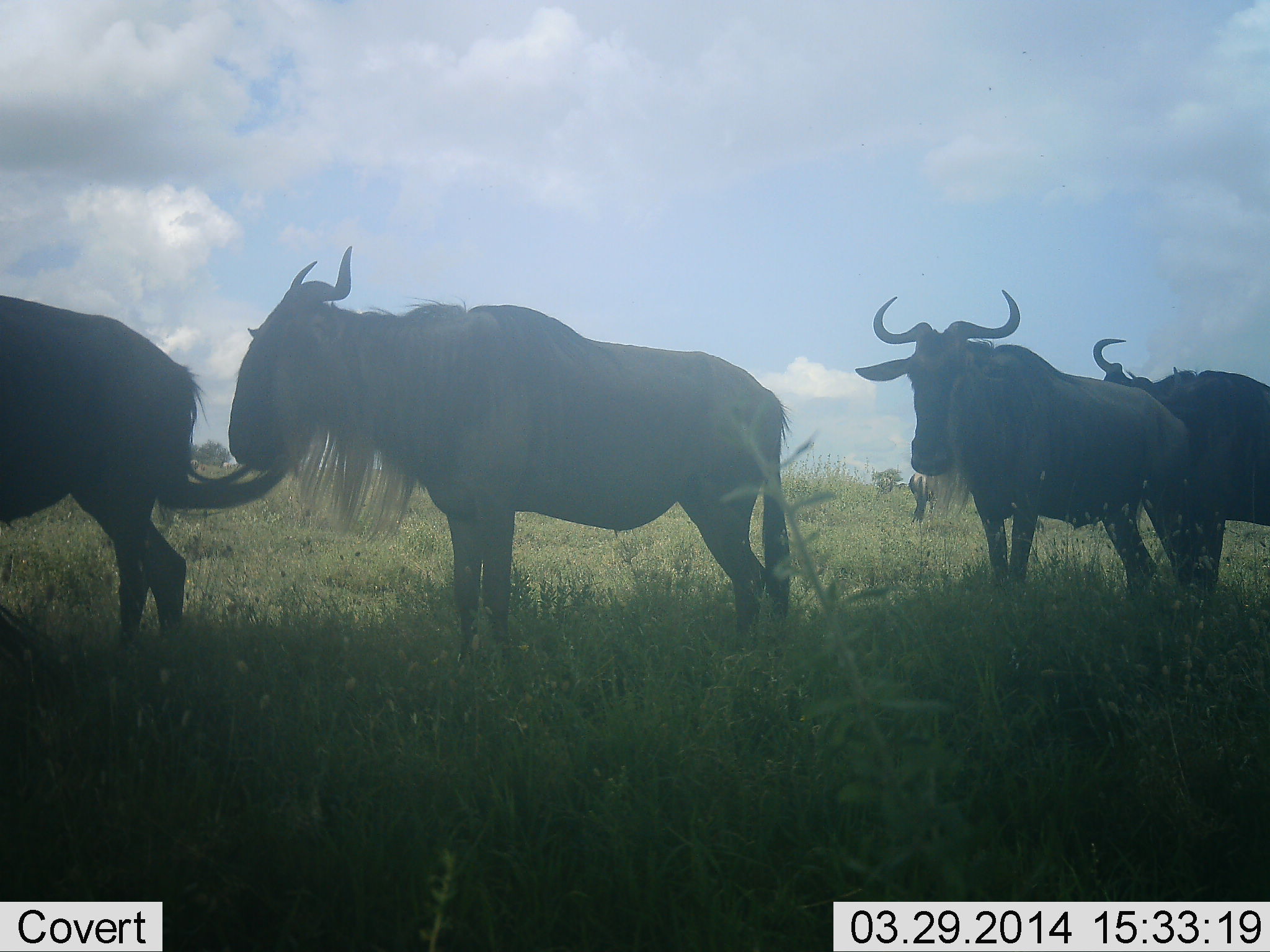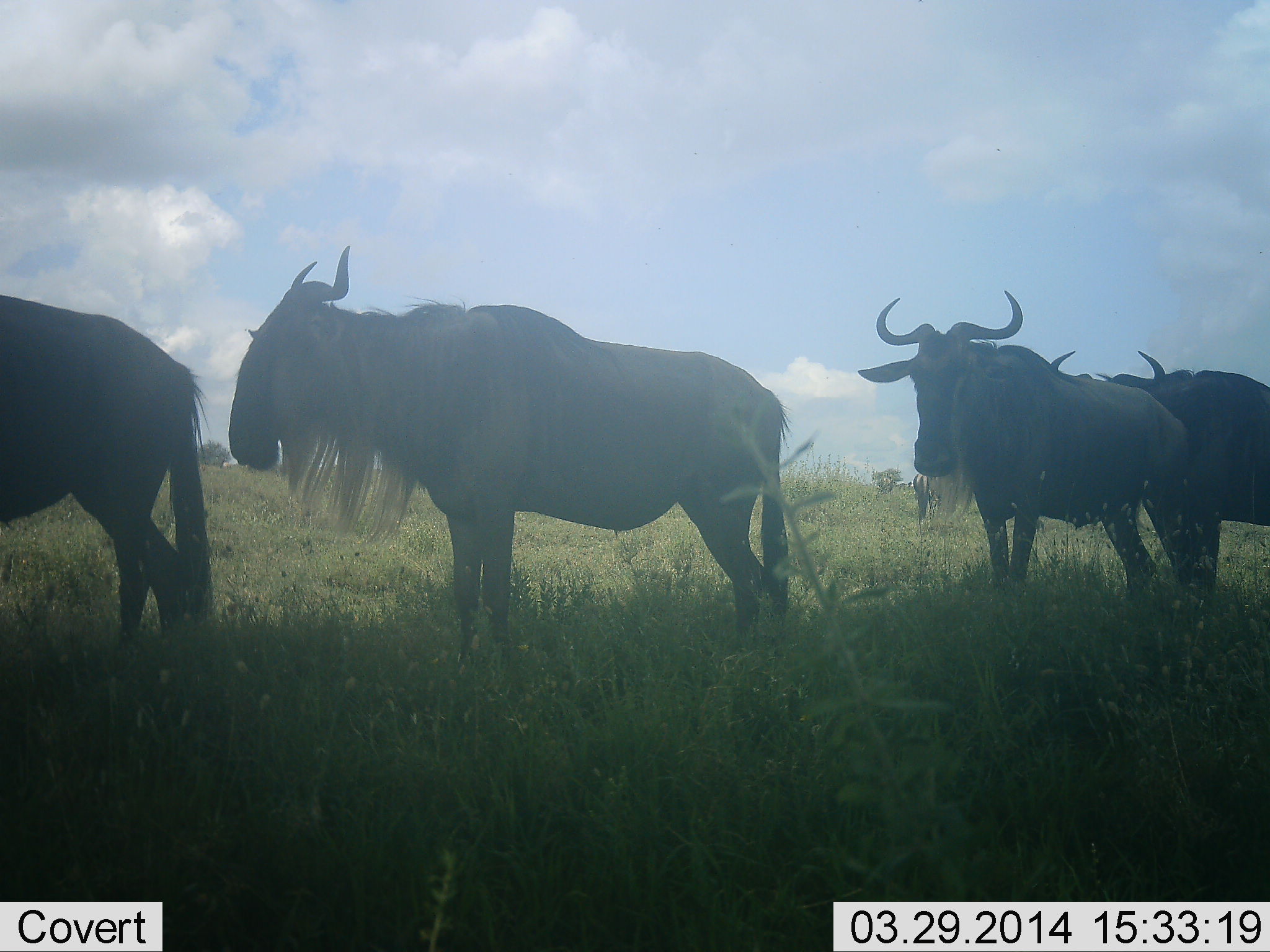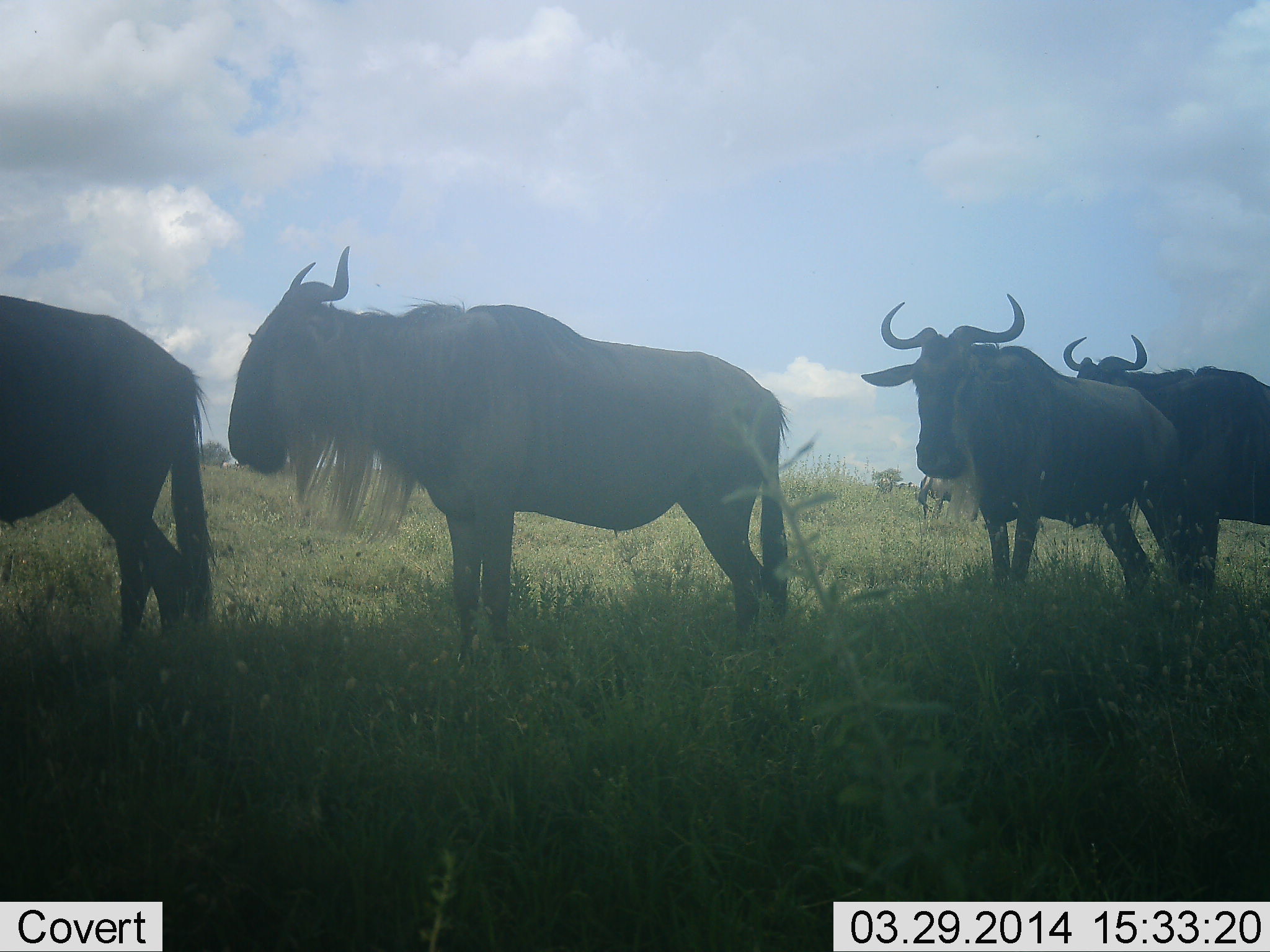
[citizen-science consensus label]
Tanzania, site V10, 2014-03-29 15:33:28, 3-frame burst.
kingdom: Animalia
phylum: Chordata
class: Mammalia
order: Artiodactyla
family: Bovidae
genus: Connochaetes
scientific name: Connochaetes taurinus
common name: blue wildebeest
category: wildebeest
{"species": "wildebeest (blue wildebeest) (Connochaetes taurinus)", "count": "4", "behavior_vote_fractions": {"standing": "91%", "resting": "0%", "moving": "9%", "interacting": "0%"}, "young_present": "0%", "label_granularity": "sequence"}